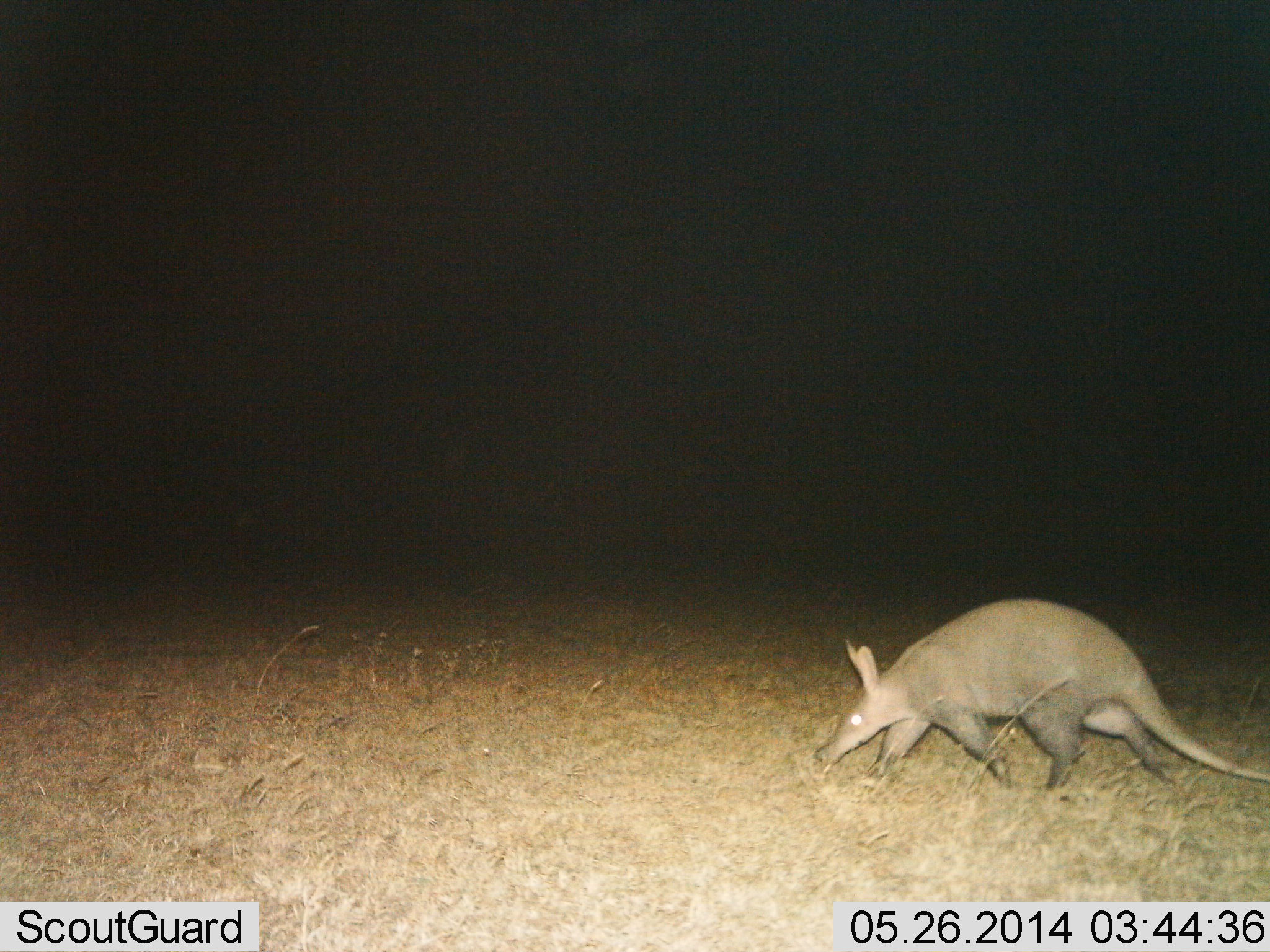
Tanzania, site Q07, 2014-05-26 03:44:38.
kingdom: Animalia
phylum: Chordata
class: Mammalia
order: Tubulidentata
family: Orycteropodidae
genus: Orycteropus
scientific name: Orycteropus afer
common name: aardvark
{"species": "aardvark (Orycteropus afer)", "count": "1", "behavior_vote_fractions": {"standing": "10%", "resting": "0%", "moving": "100%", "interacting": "0%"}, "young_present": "0%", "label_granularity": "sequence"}